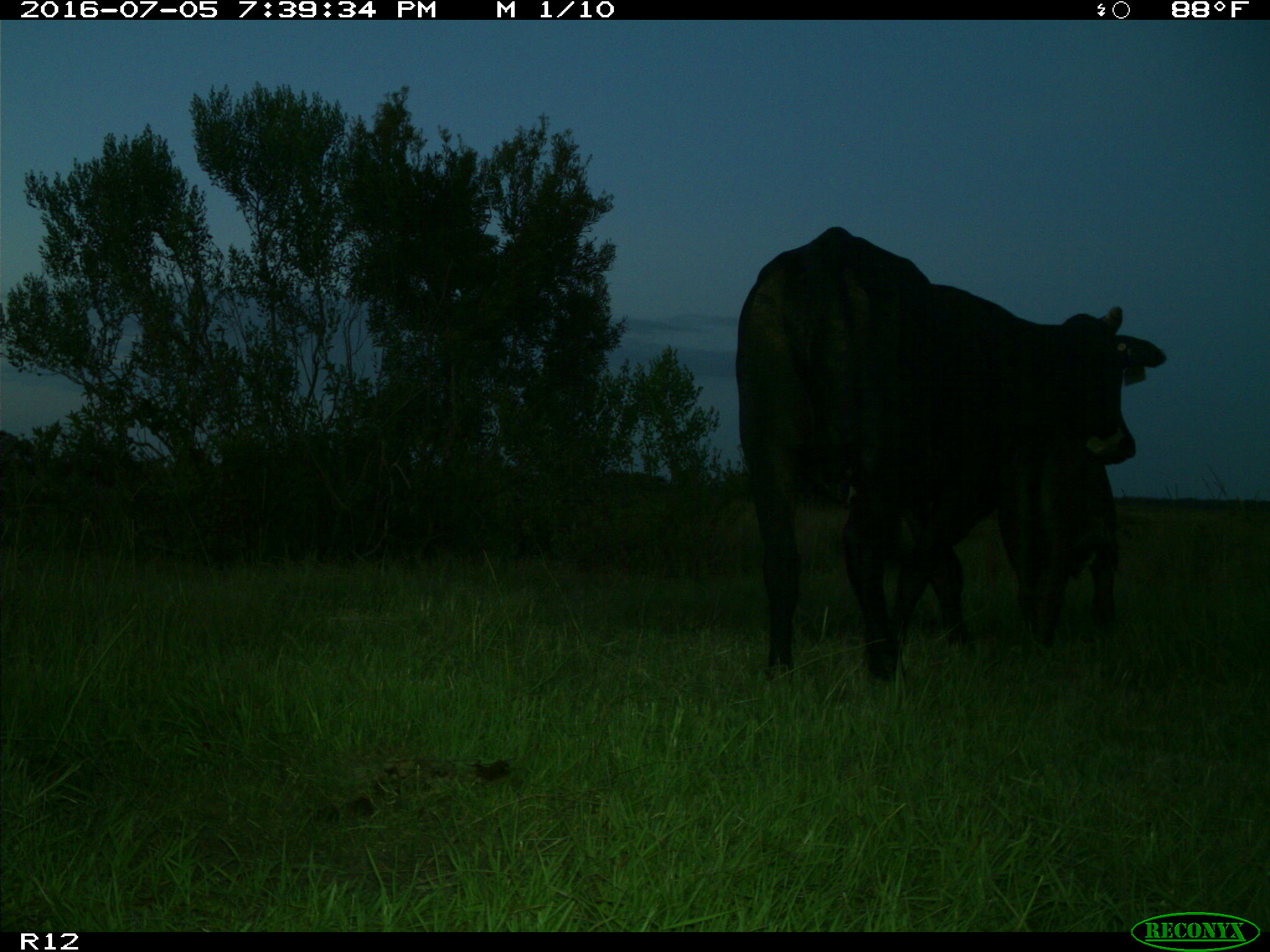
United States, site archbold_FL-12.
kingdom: Animalia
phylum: Chordata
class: Mammalia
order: Artiodactyla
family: Bovidae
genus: Bos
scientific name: Bos taurus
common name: domestic cow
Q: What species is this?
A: Bos taurus (domestic cow).